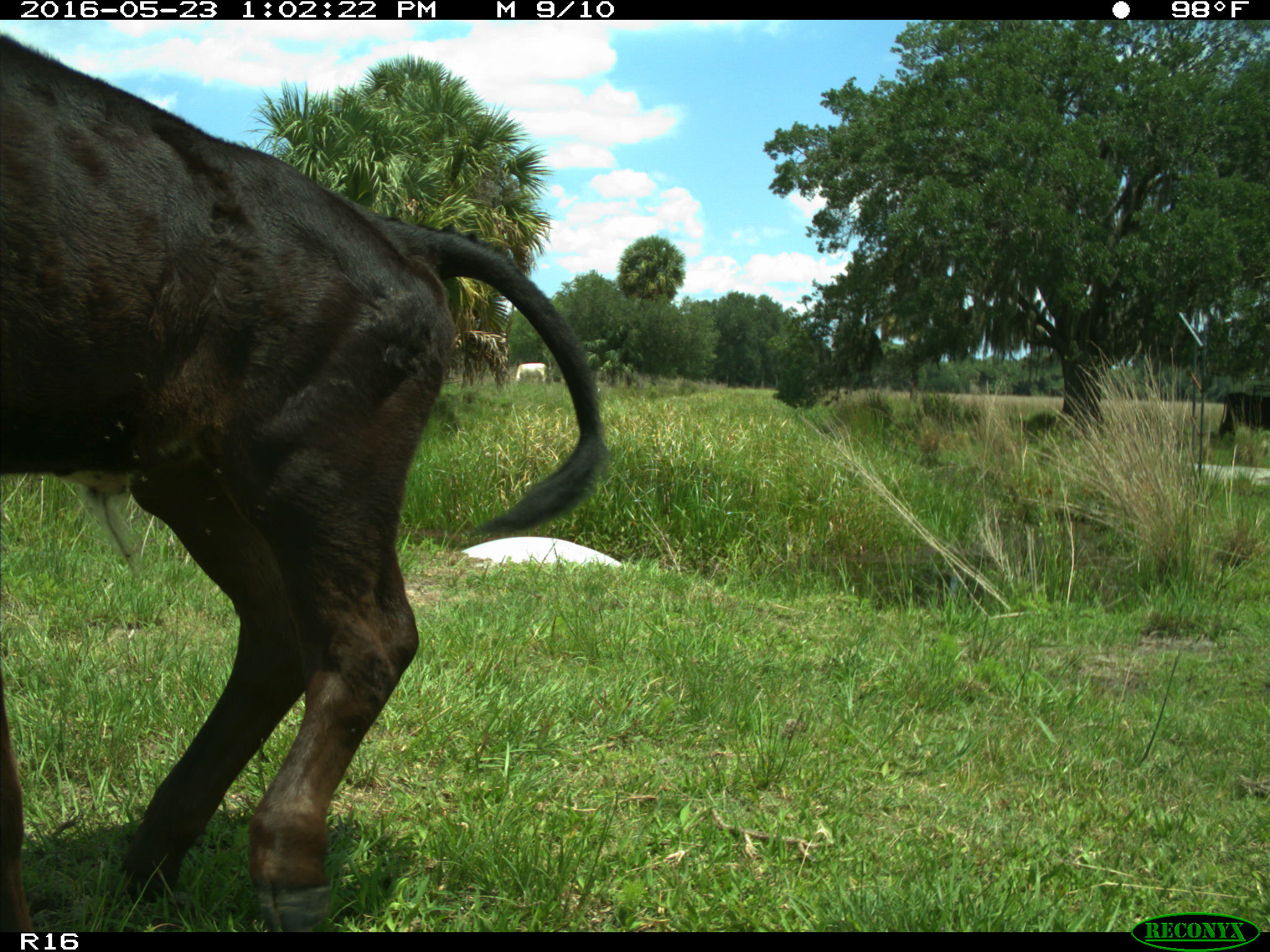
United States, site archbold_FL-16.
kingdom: Animalia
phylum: Chordata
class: Mammalia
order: Artiodactyla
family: Bovidae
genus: Bos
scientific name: Bos taurus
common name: domestic cow